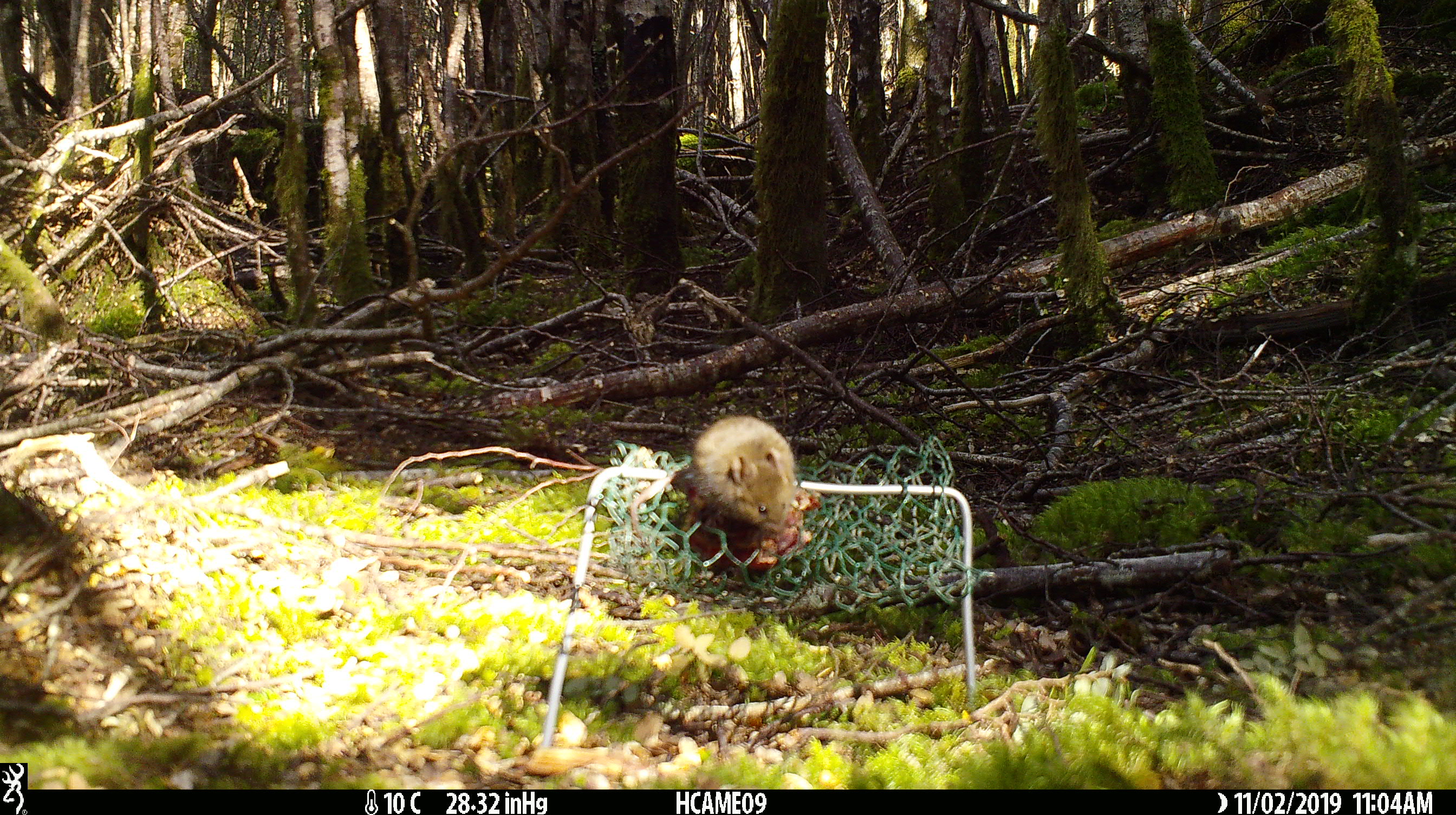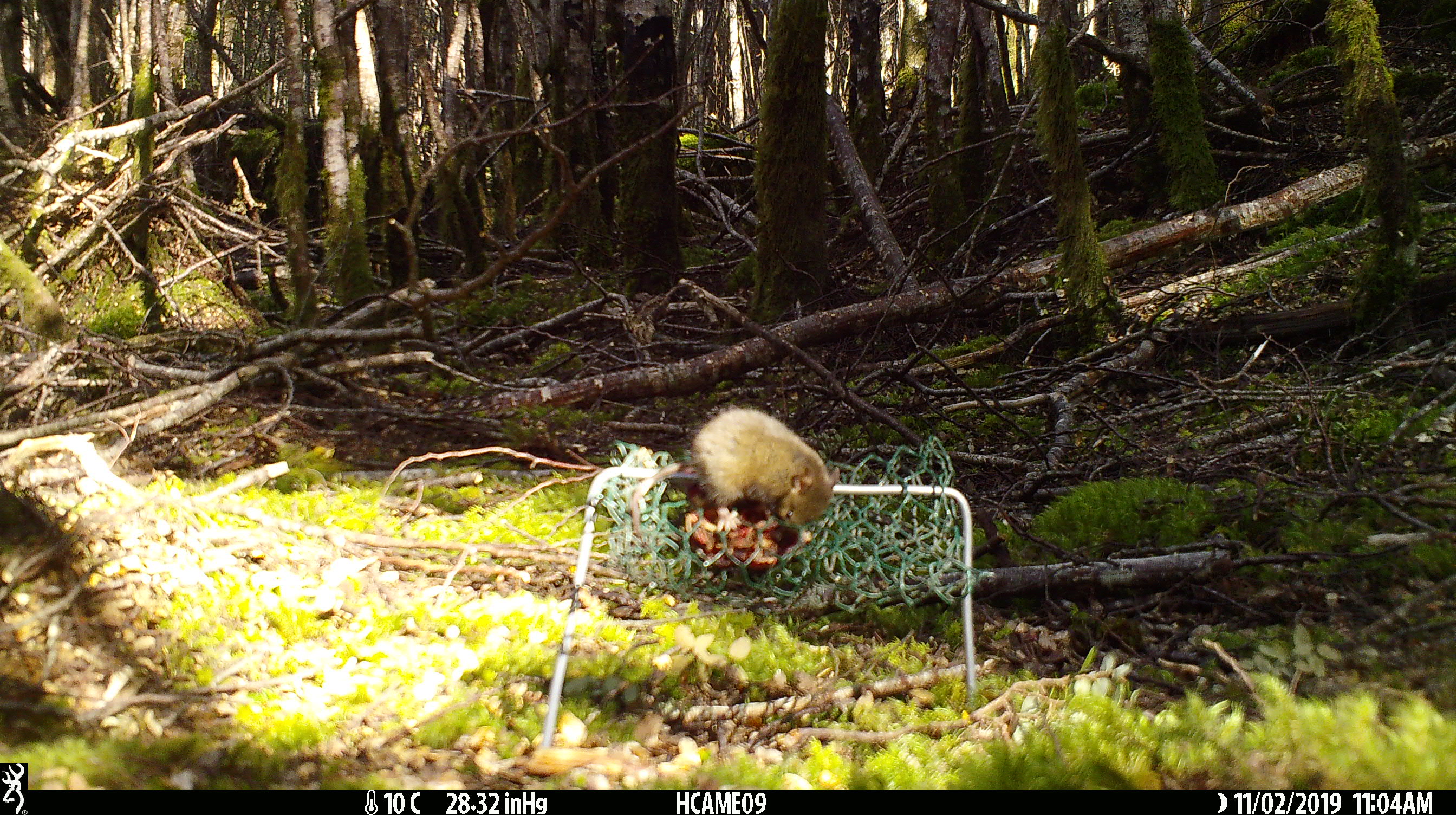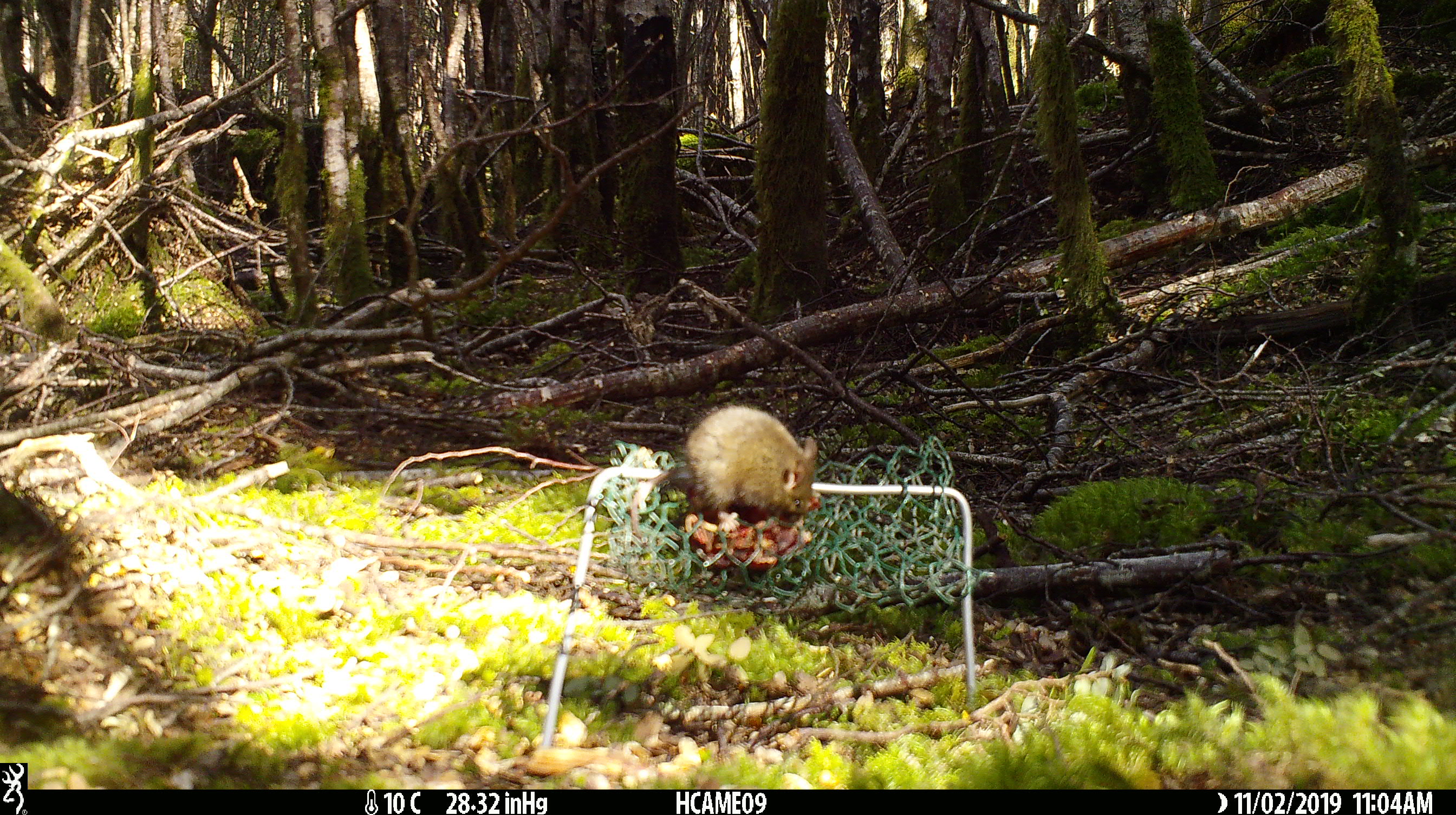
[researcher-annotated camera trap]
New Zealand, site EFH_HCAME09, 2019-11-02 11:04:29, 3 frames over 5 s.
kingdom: Animalia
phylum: Chordata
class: Mammalia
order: Rodentia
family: Muridae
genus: Mus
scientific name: Mus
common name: mouse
Mouse (Mus).